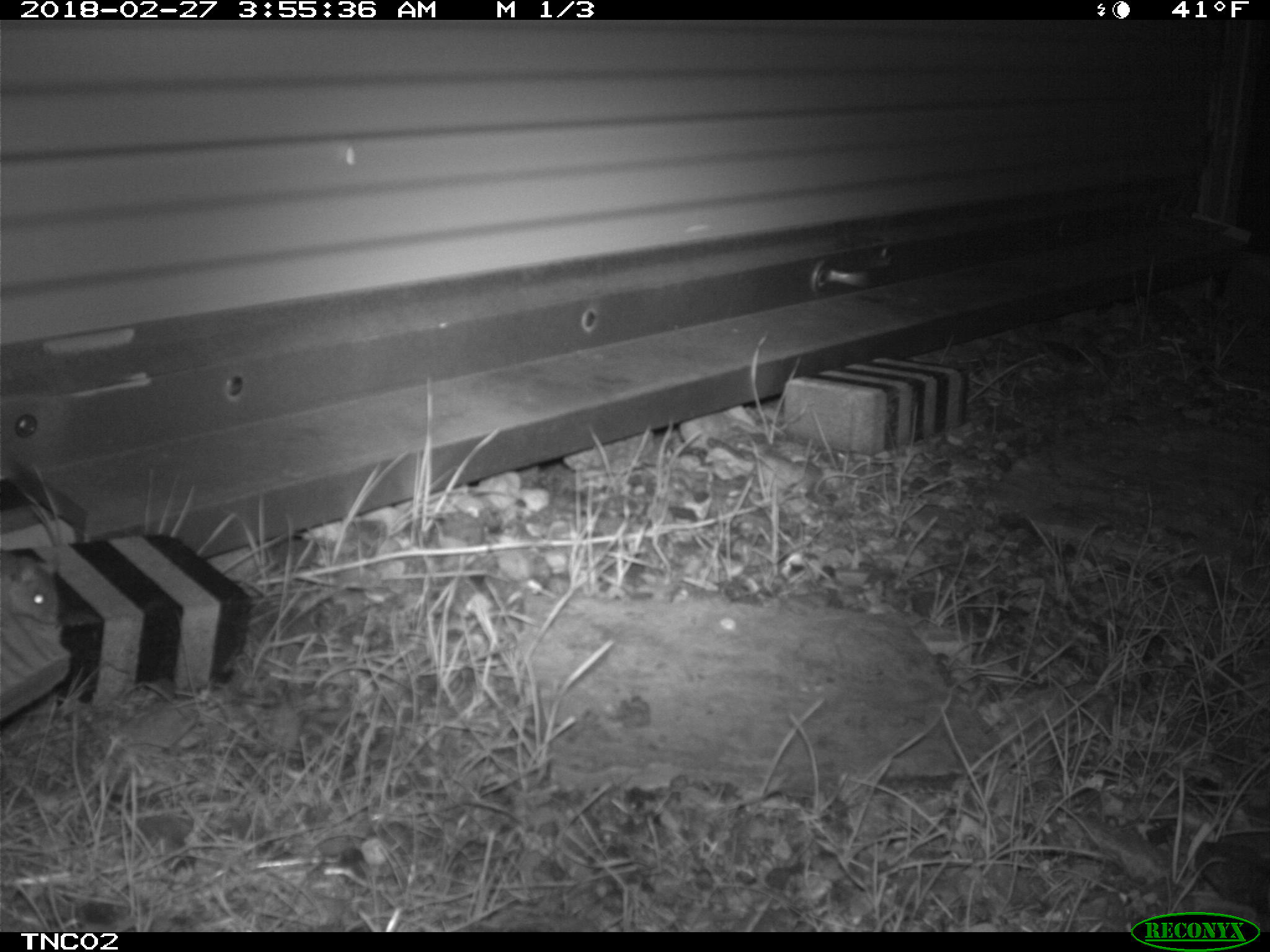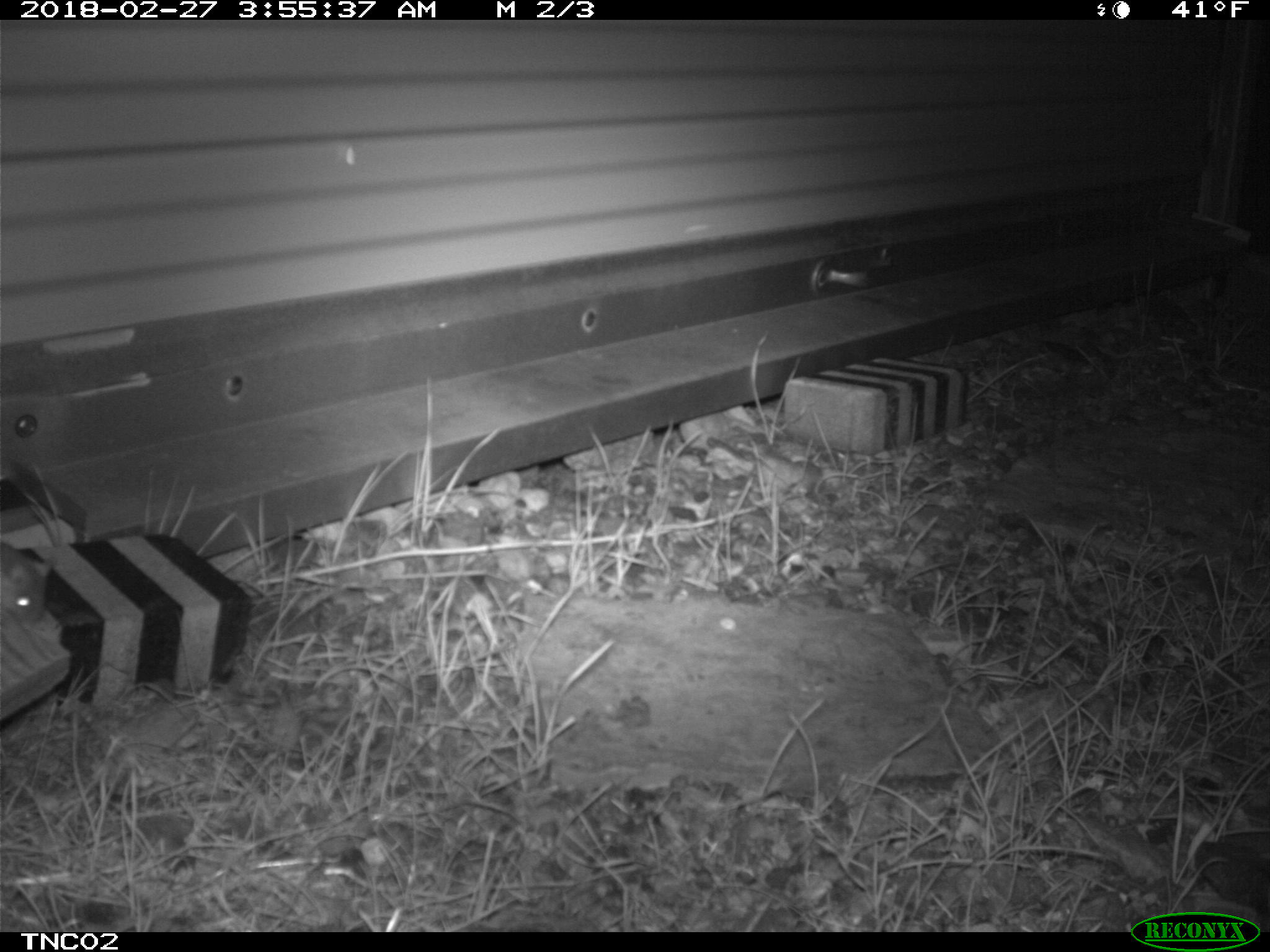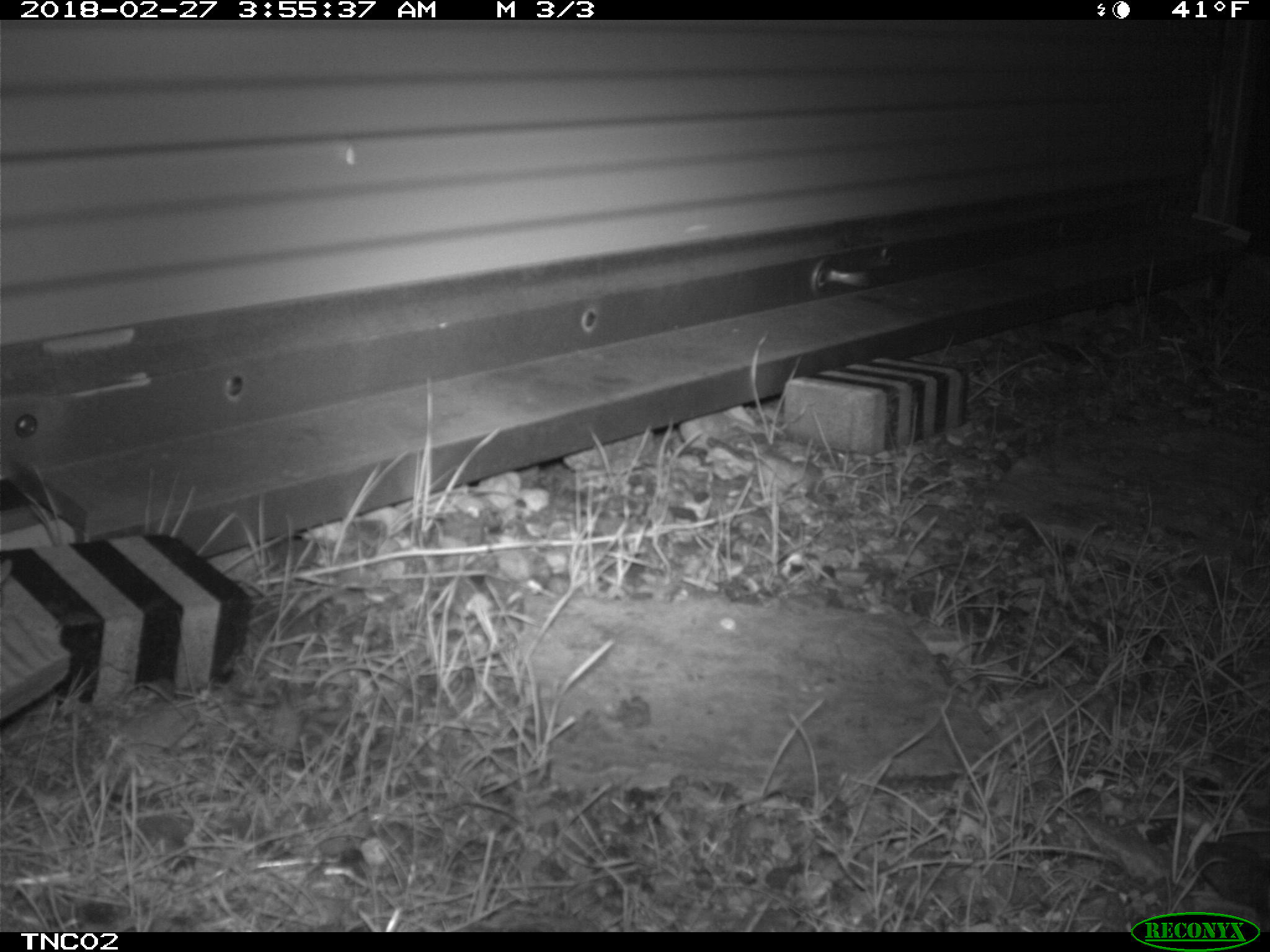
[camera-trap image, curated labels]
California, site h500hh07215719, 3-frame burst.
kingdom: Animalia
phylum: Chordata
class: Mammalia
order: Rodentia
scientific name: Rodentia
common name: rodent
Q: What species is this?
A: Rodent (Rodentia).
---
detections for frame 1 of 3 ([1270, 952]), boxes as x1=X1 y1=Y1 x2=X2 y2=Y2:
rodent: x1=0 y1=549 x2=60 y2=624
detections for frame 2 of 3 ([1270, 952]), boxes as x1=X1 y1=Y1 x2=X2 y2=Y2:
rodent: x1=0 y1=540 x2=49 y2=624